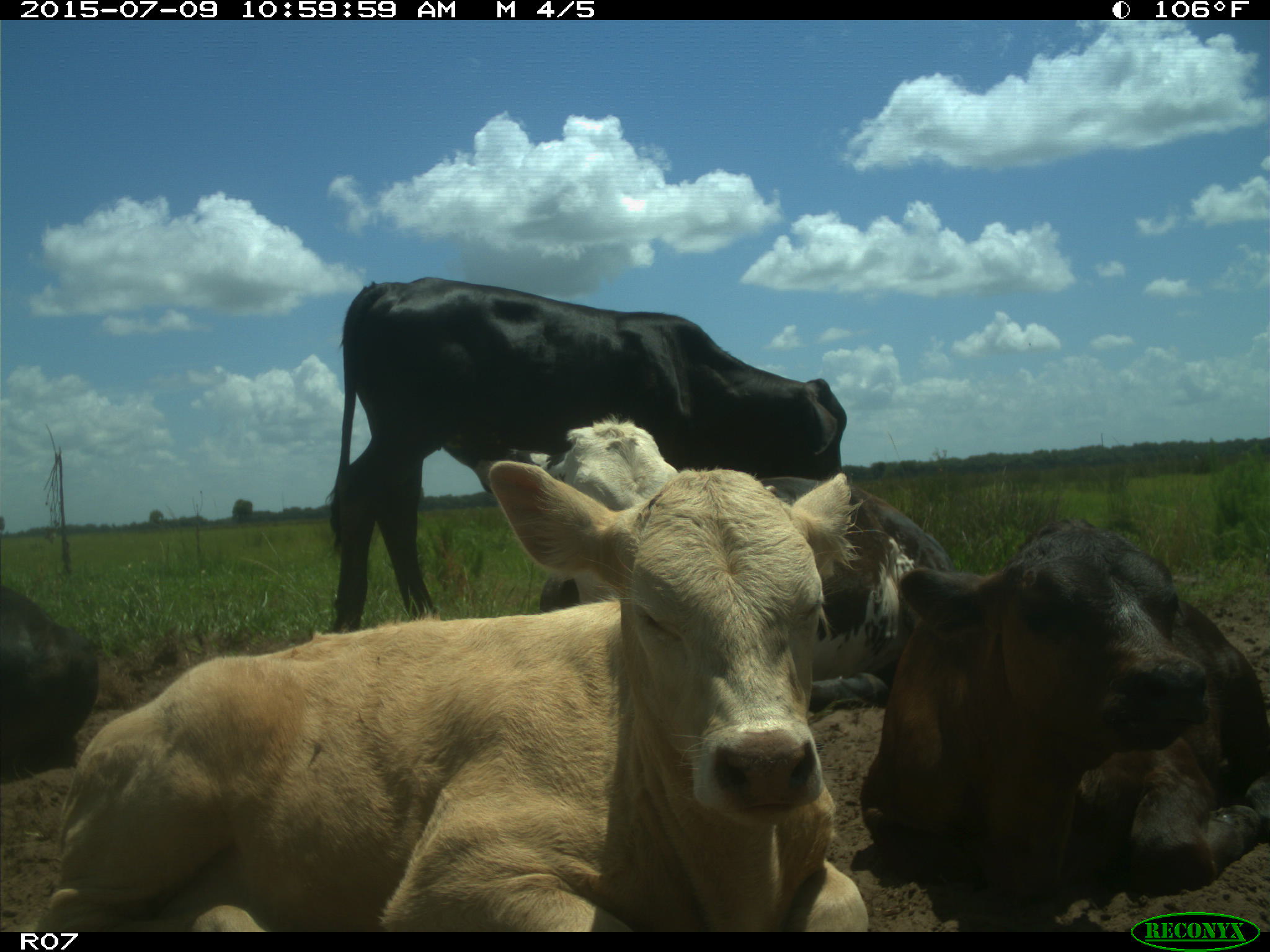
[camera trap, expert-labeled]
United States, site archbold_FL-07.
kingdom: Animalia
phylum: Chordata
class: Mammalia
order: Artiodactyla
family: Bovidae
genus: Bos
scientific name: Bos taurus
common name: domestic cow